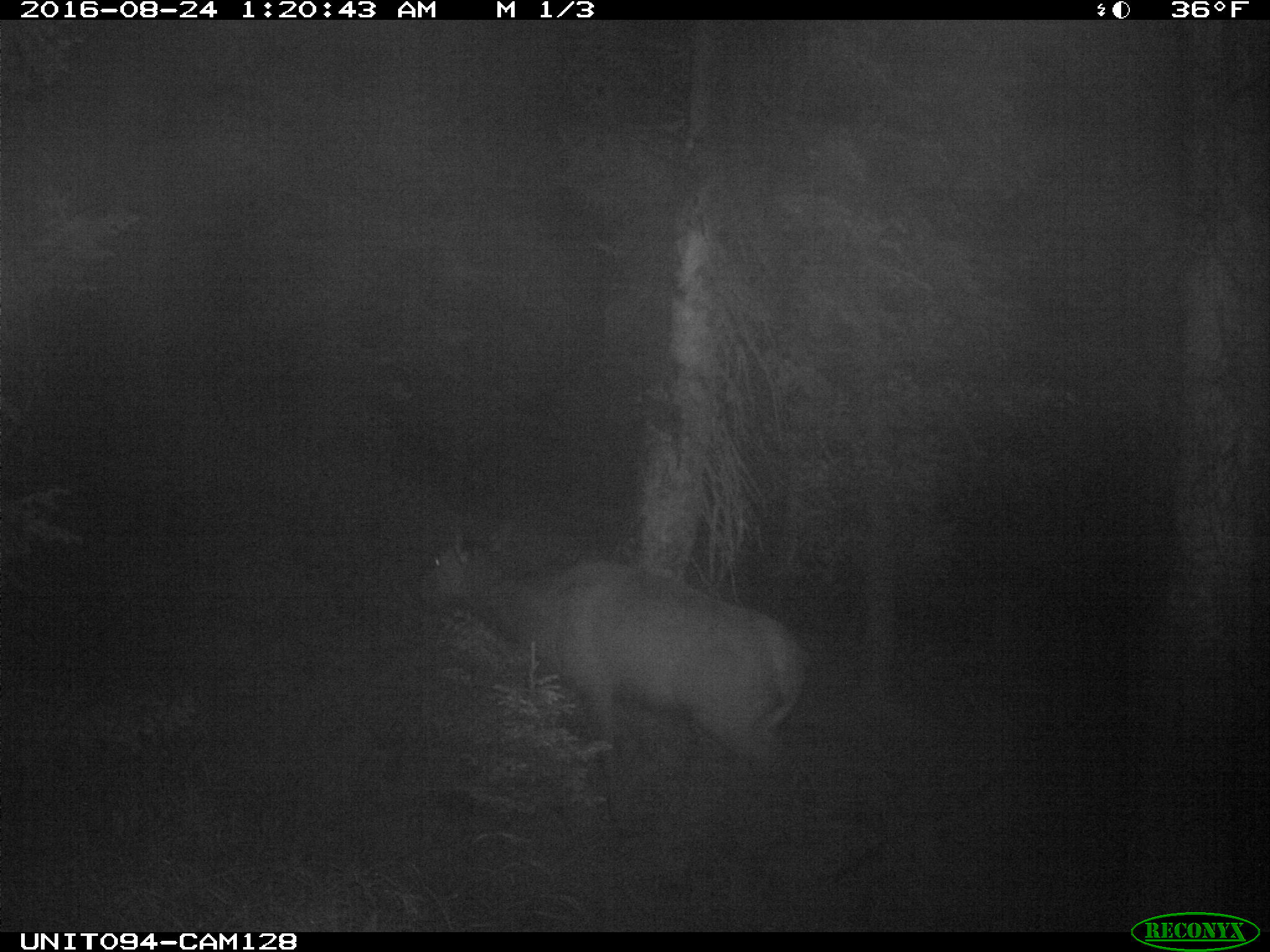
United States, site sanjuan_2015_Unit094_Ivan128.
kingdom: Animalia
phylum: Chordata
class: Mammalia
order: Artiodactyla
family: Cervidae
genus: Cervus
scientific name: Cervus elaphus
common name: red deer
Cervus elaphus (red deer).